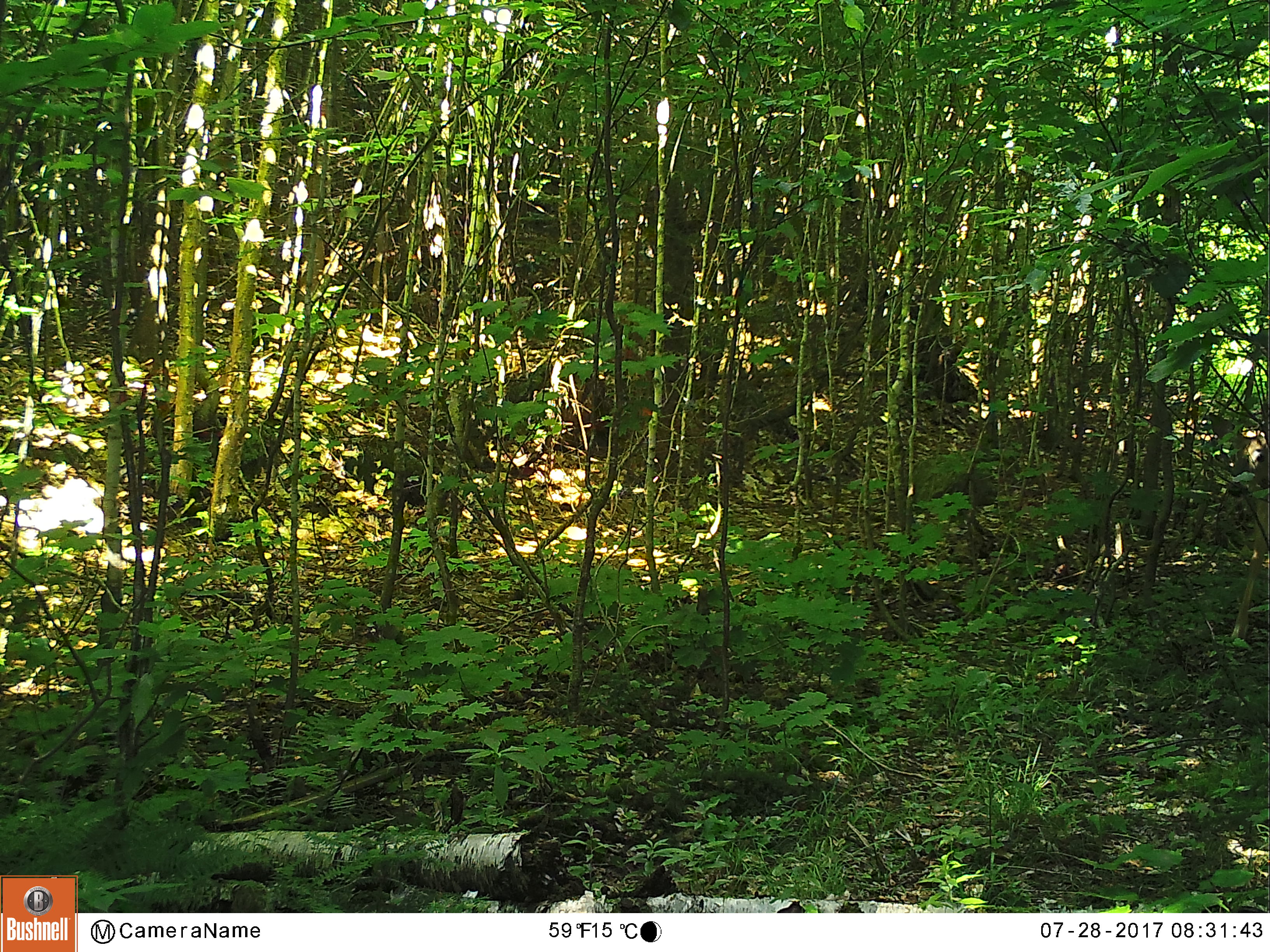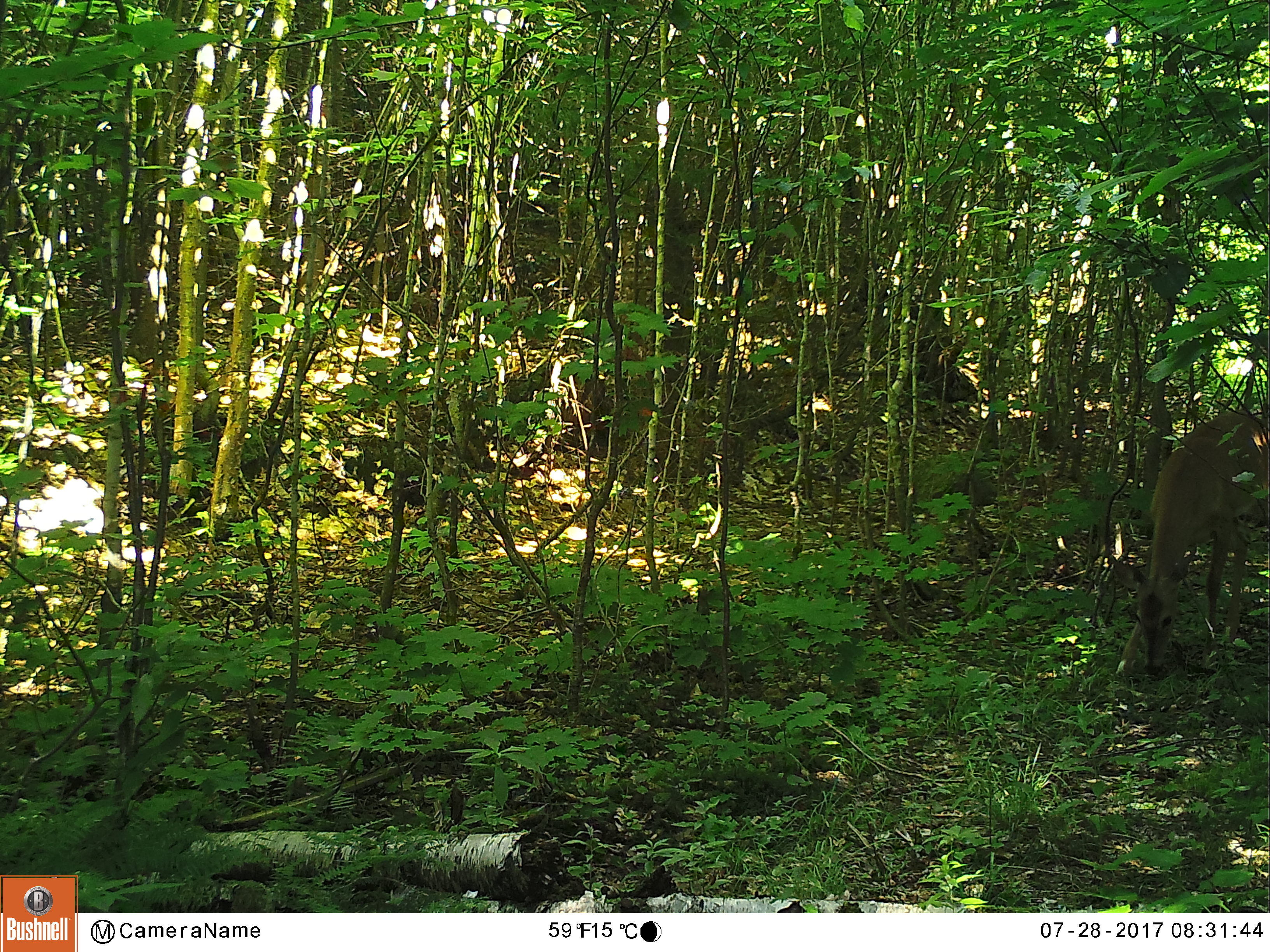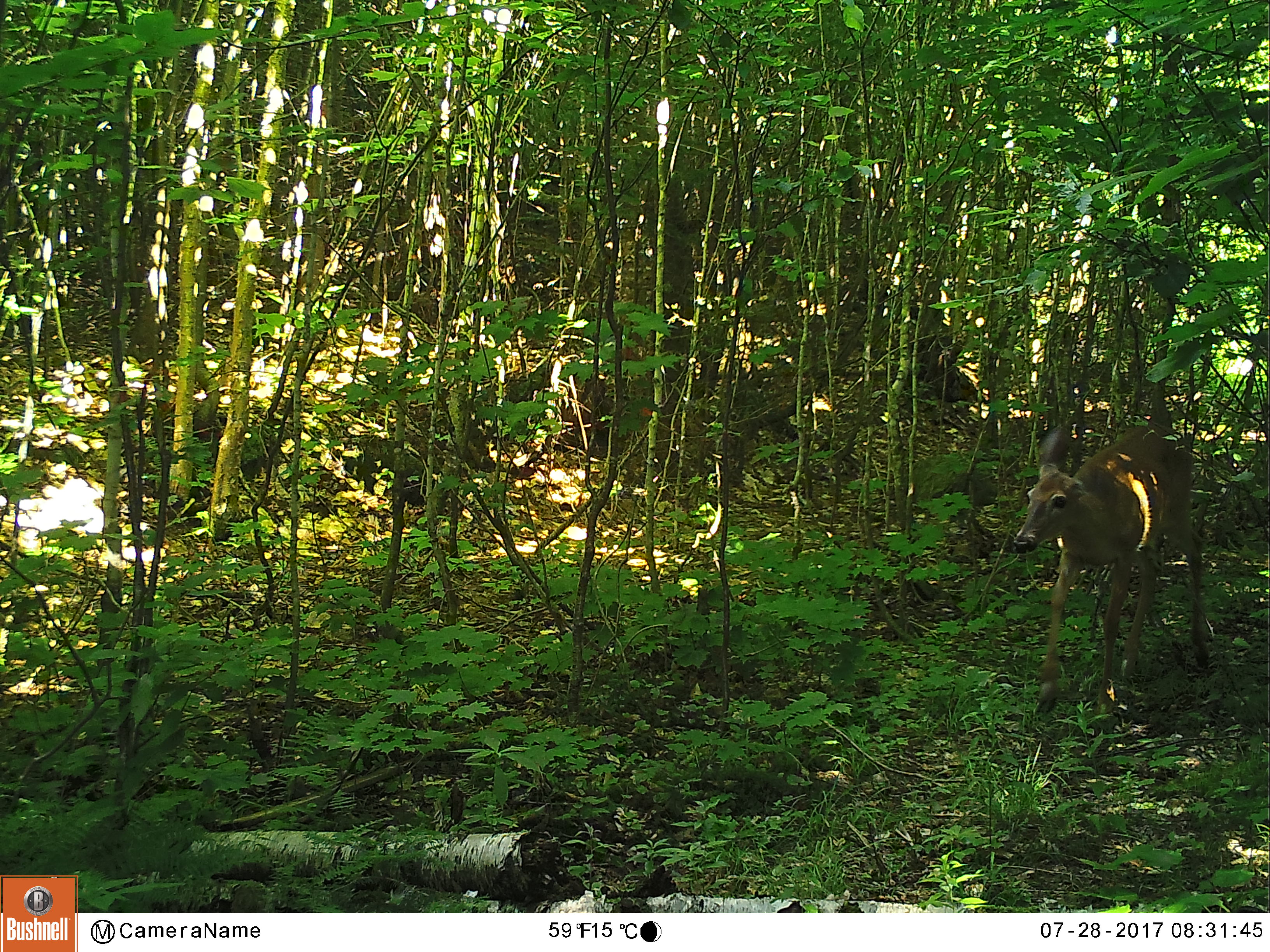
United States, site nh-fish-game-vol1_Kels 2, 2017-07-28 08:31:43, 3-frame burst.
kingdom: Animalia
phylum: Chordata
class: Mammalia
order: Artiodactyla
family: Cervidae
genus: Odocoileus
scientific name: Odocoileus virginianus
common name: white-tailed deer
White-tailed deer (Odocoileus virginianus).